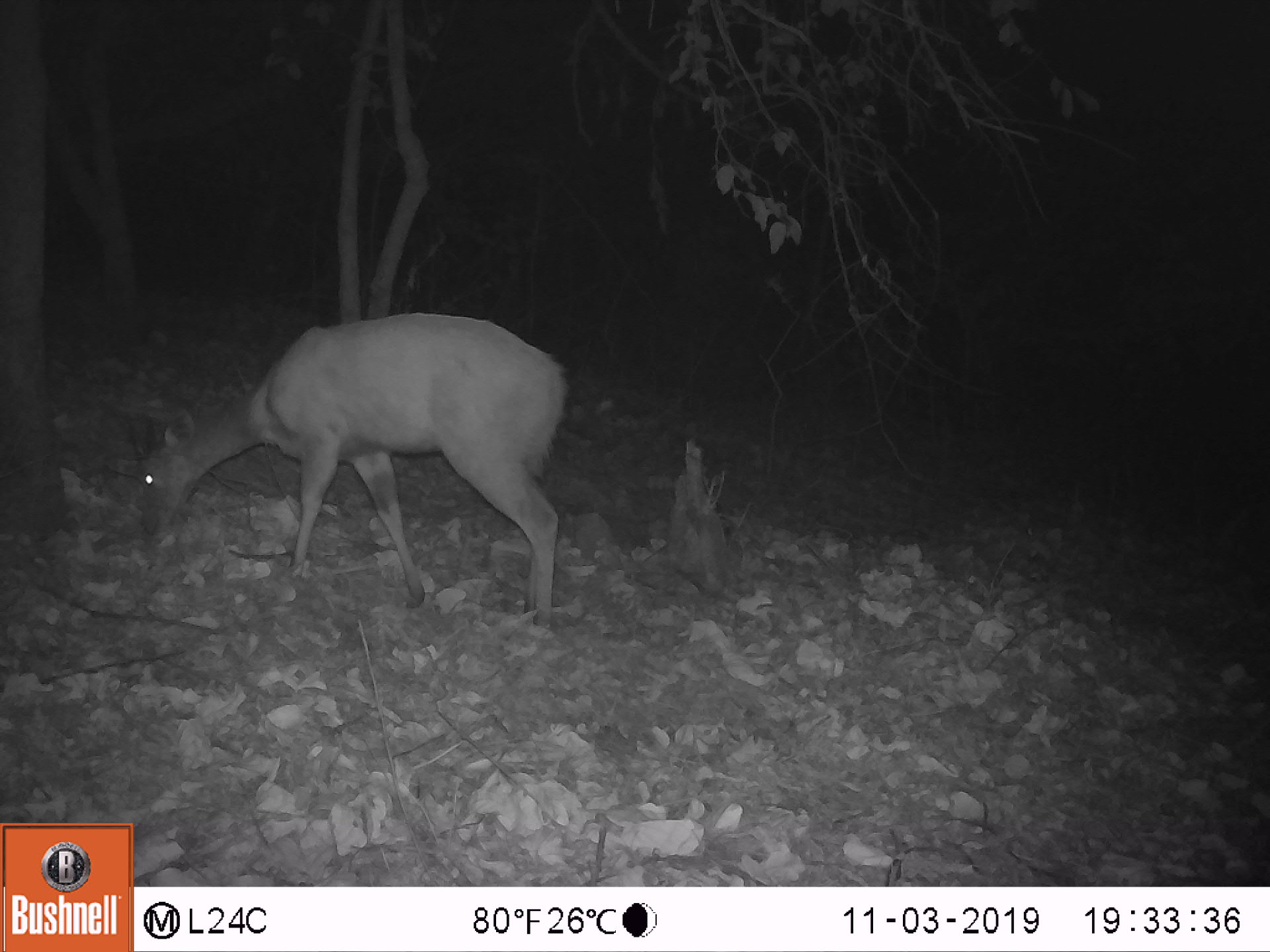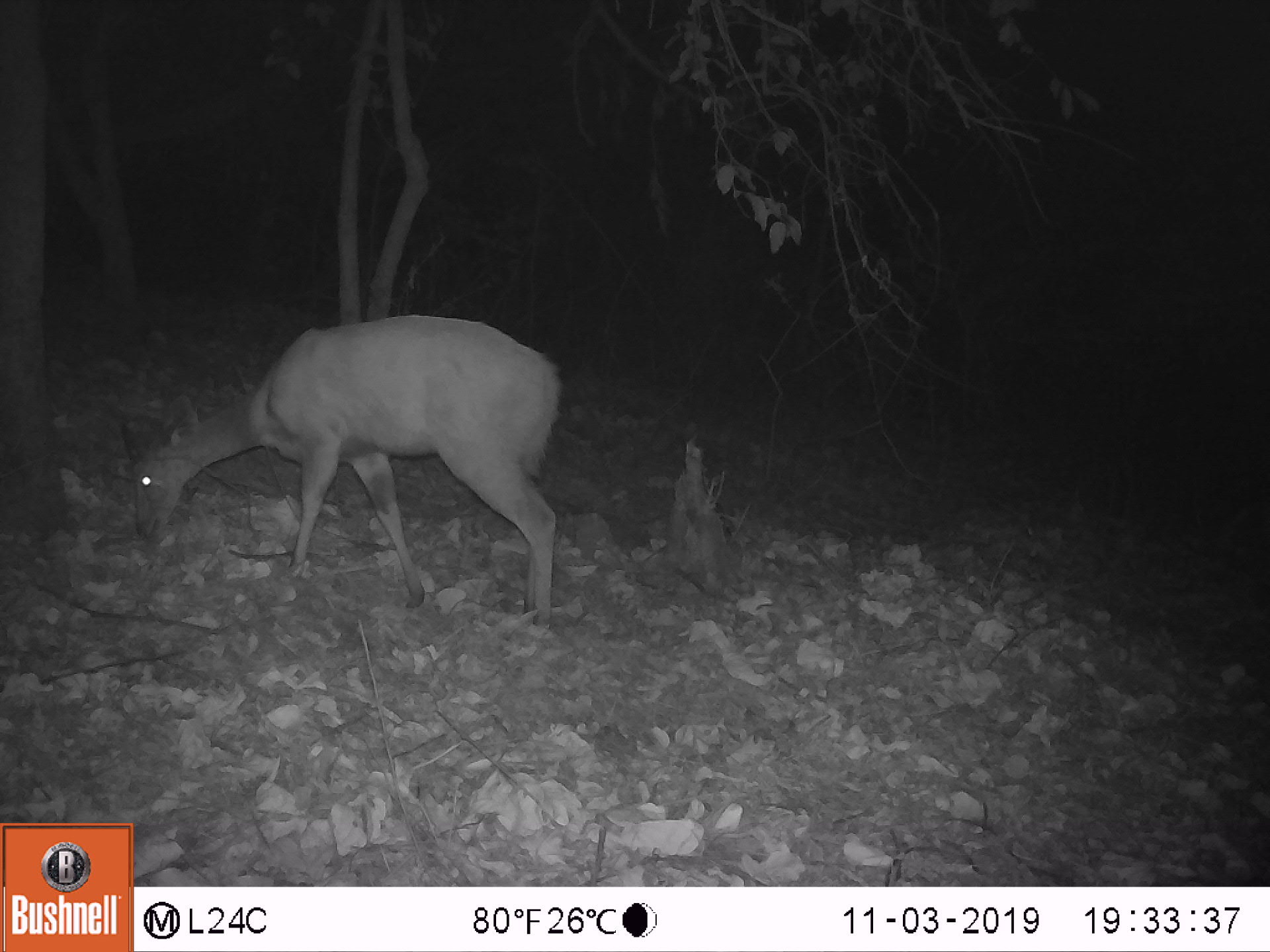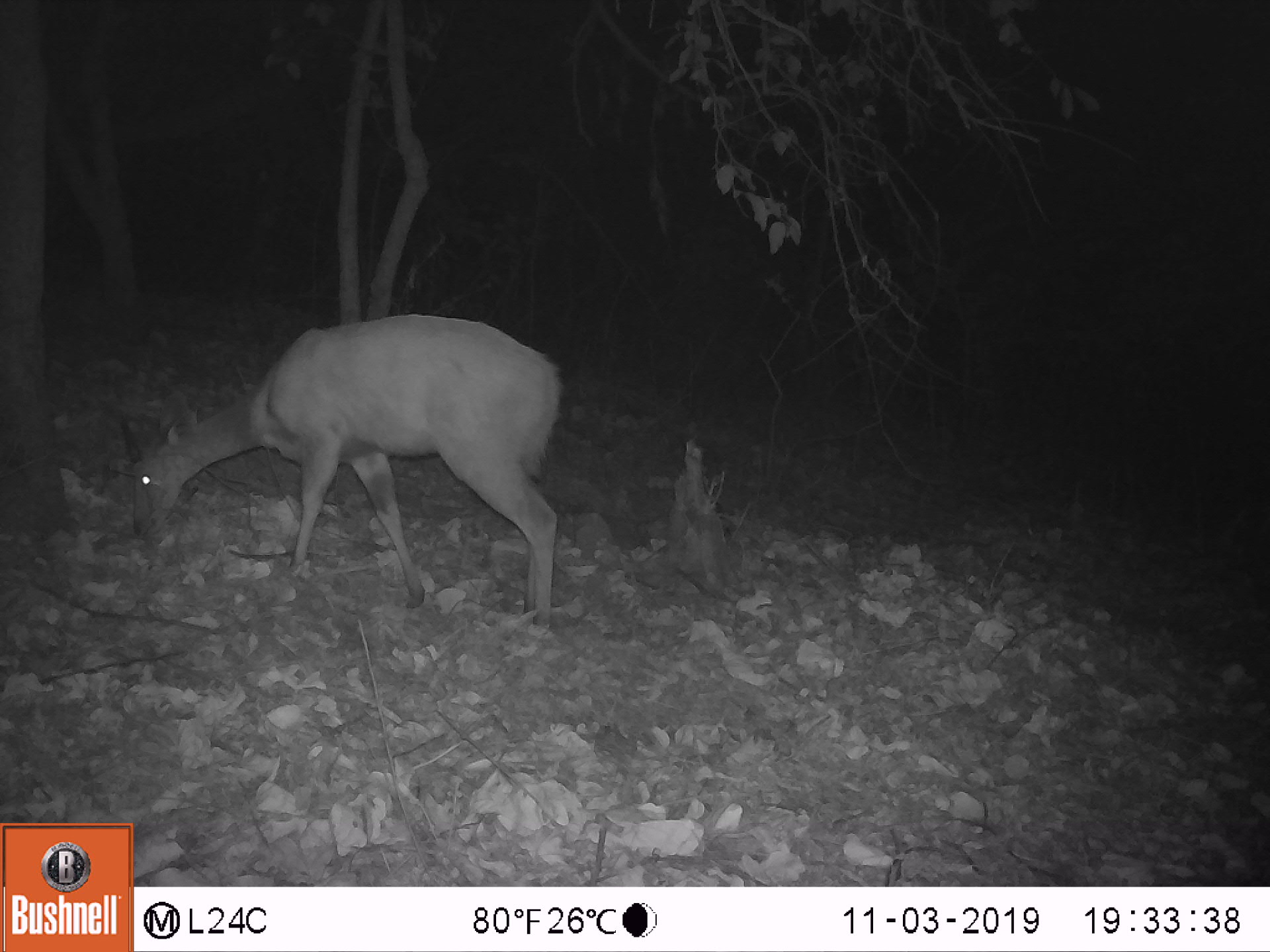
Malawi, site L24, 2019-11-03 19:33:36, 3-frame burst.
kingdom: Animalia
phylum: Chordata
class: Mammalia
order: Artiodactyla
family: Bovidae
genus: Tragelaphus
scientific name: Tragelaphus sylvaticus sylvaticus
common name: cape bushbuck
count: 1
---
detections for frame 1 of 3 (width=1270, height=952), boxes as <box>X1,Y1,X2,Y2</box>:
cape bushbuck: <box>117,298,576,643</box>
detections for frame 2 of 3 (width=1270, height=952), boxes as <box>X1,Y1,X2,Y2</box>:
cape bushbuck: <box>108,312,579,651</box>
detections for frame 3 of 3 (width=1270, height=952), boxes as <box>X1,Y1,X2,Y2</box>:
cape bushbuck: <box>112,306,572,646</box>